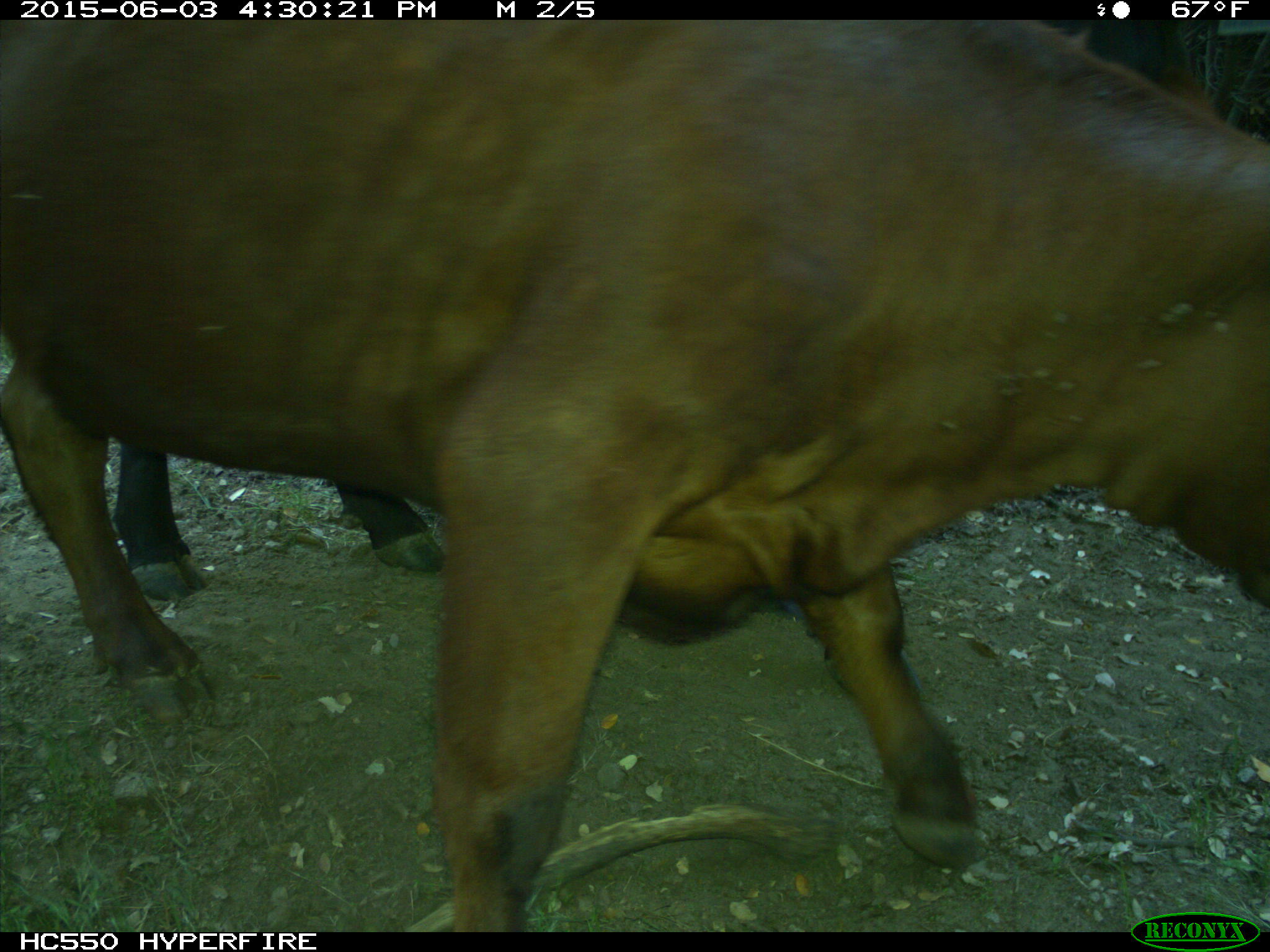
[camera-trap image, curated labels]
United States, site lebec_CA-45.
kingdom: Animalia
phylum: Chordata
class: Mammalia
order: Artiodactyla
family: Bovidae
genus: Bos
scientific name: Bos taurus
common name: domestic cow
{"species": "Bos taurus (domestic cow)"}